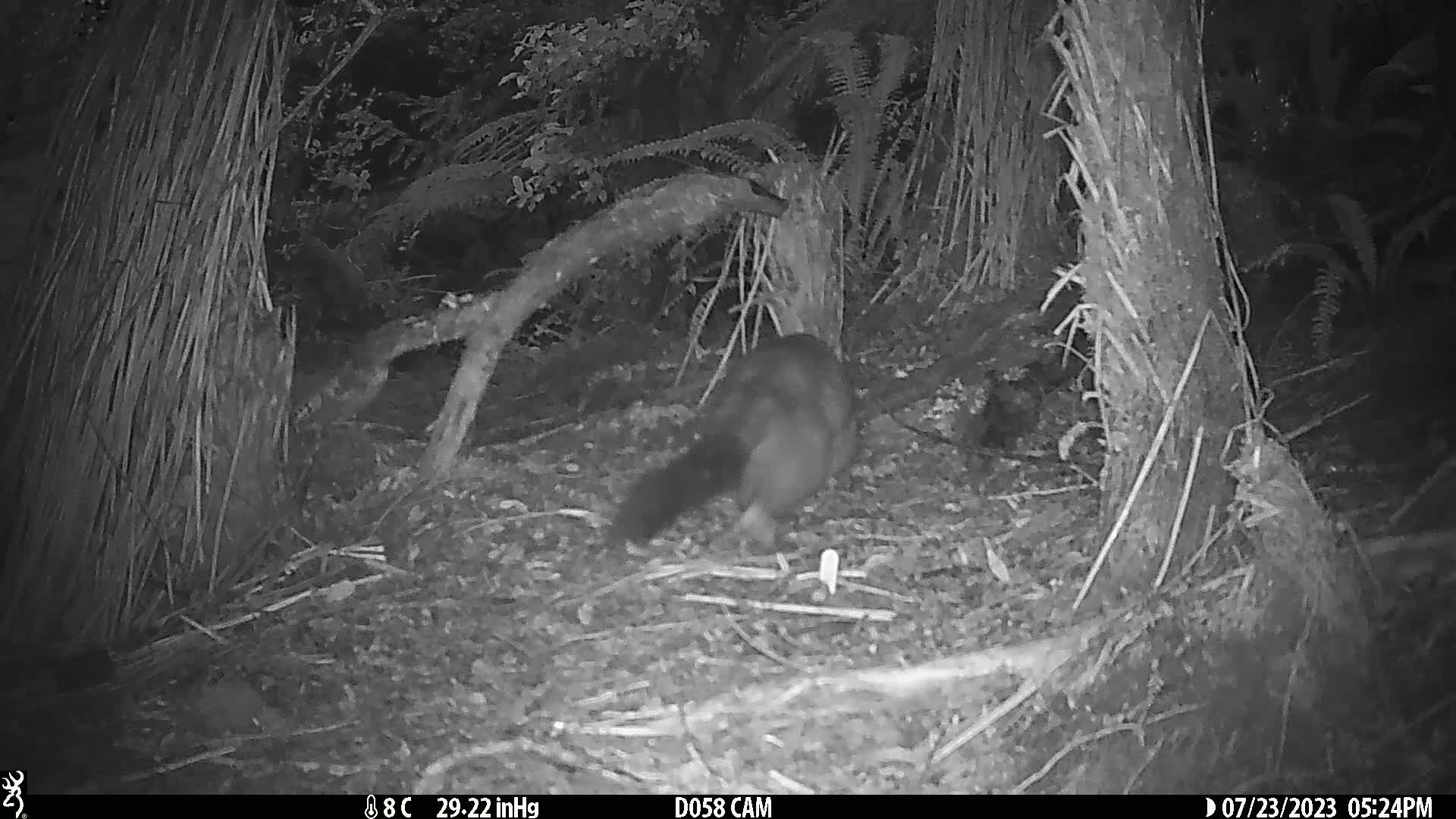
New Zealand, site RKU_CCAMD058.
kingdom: Animalia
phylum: Chordata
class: Mammalia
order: Diprotodontia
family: Phalangeridae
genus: Trichosurus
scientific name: Trichosurus vulpecula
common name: common brushtail possum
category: possum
Possum (common brushtail possum) (Trichosurus vulpecula).